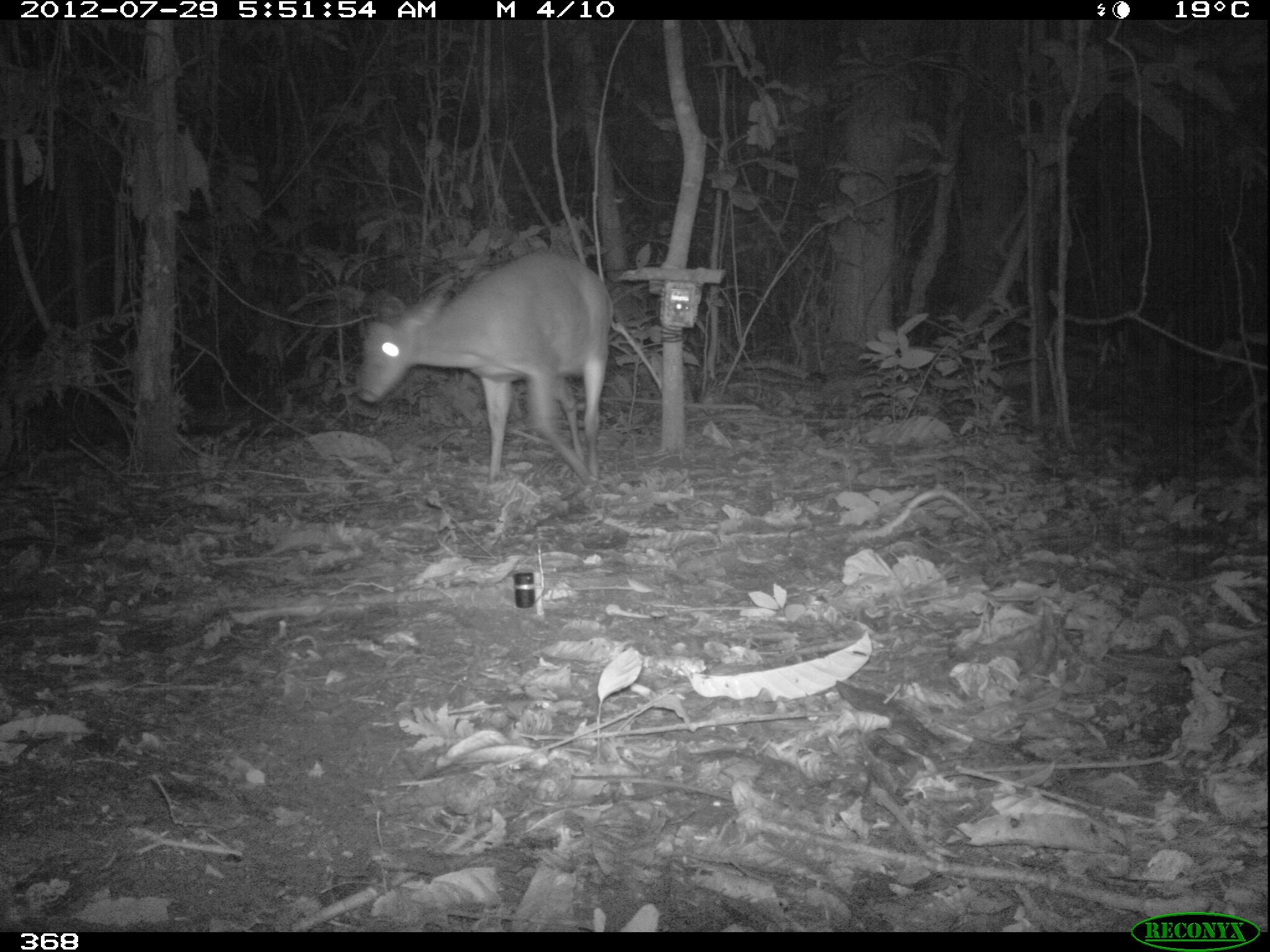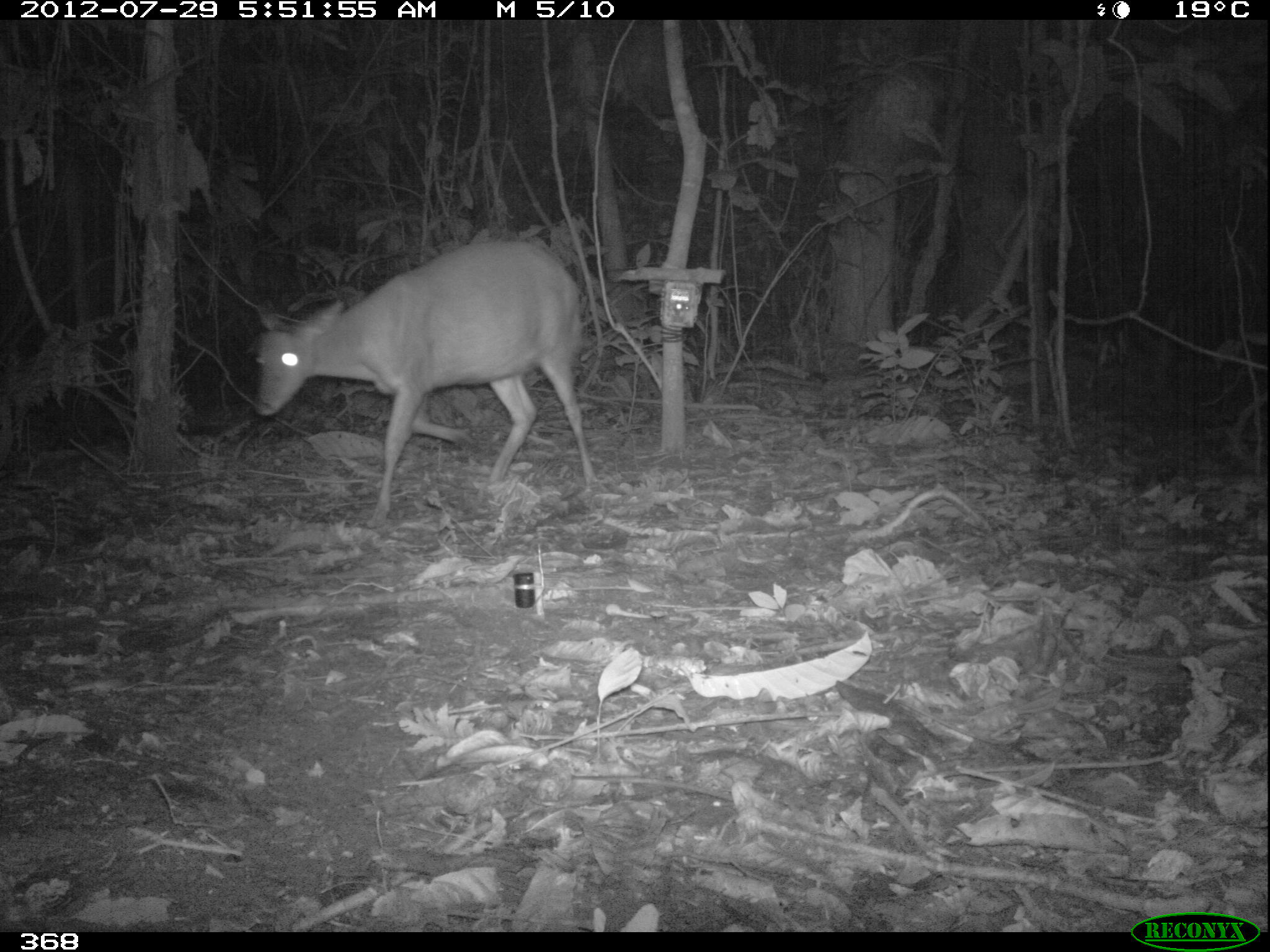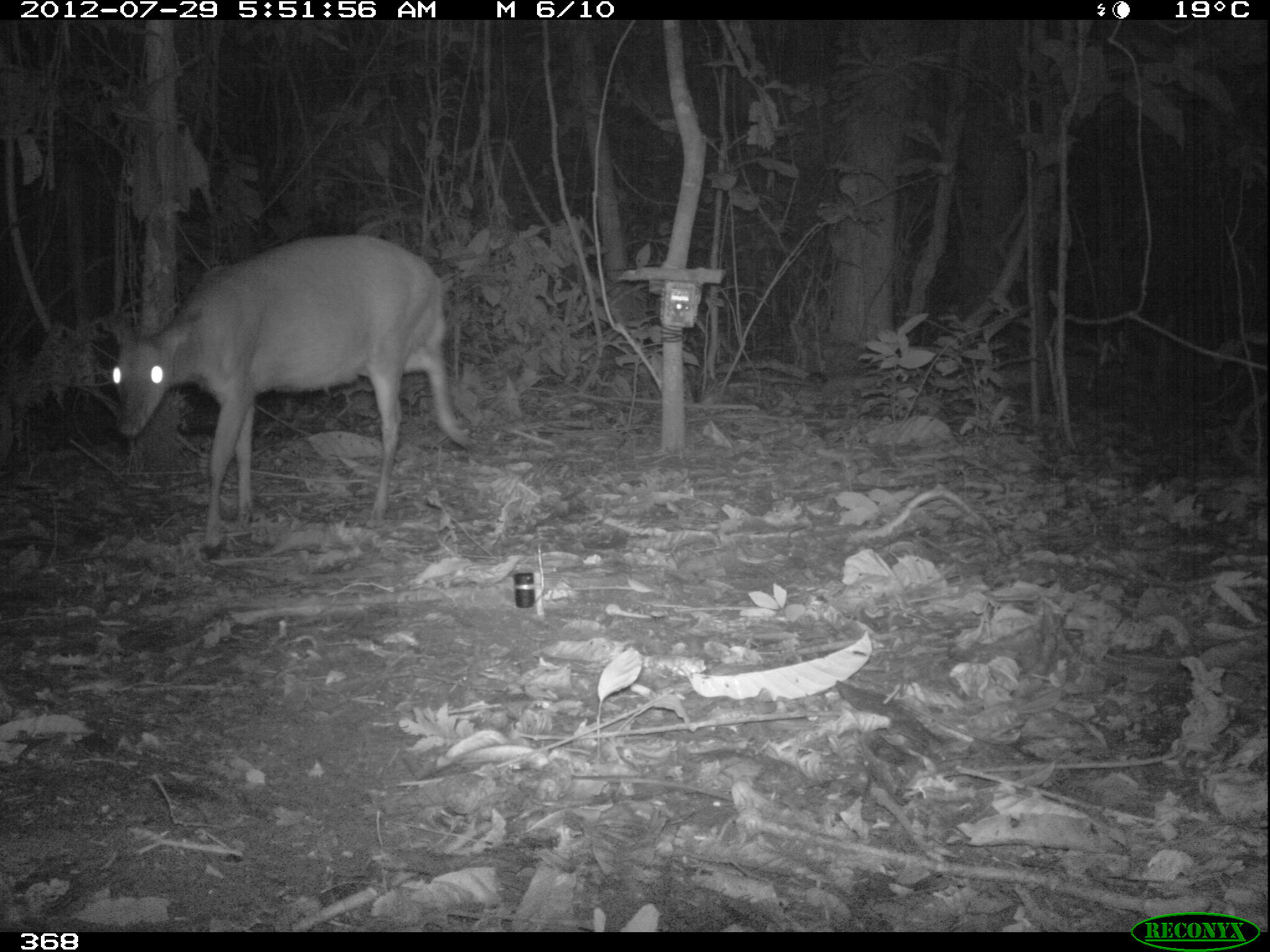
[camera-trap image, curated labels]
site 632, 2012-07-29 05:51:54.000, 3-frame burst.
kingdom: Animalia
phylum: Chordata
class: Mammalia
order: Artiodactyla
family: Cervidae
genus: Mazama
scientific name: Mazama americana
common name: red brocket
Mazama americana (red brocket).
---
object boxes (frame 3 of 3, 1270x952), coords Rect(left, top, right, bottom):
mazama americana: Rect(98, 231, 475, 546)